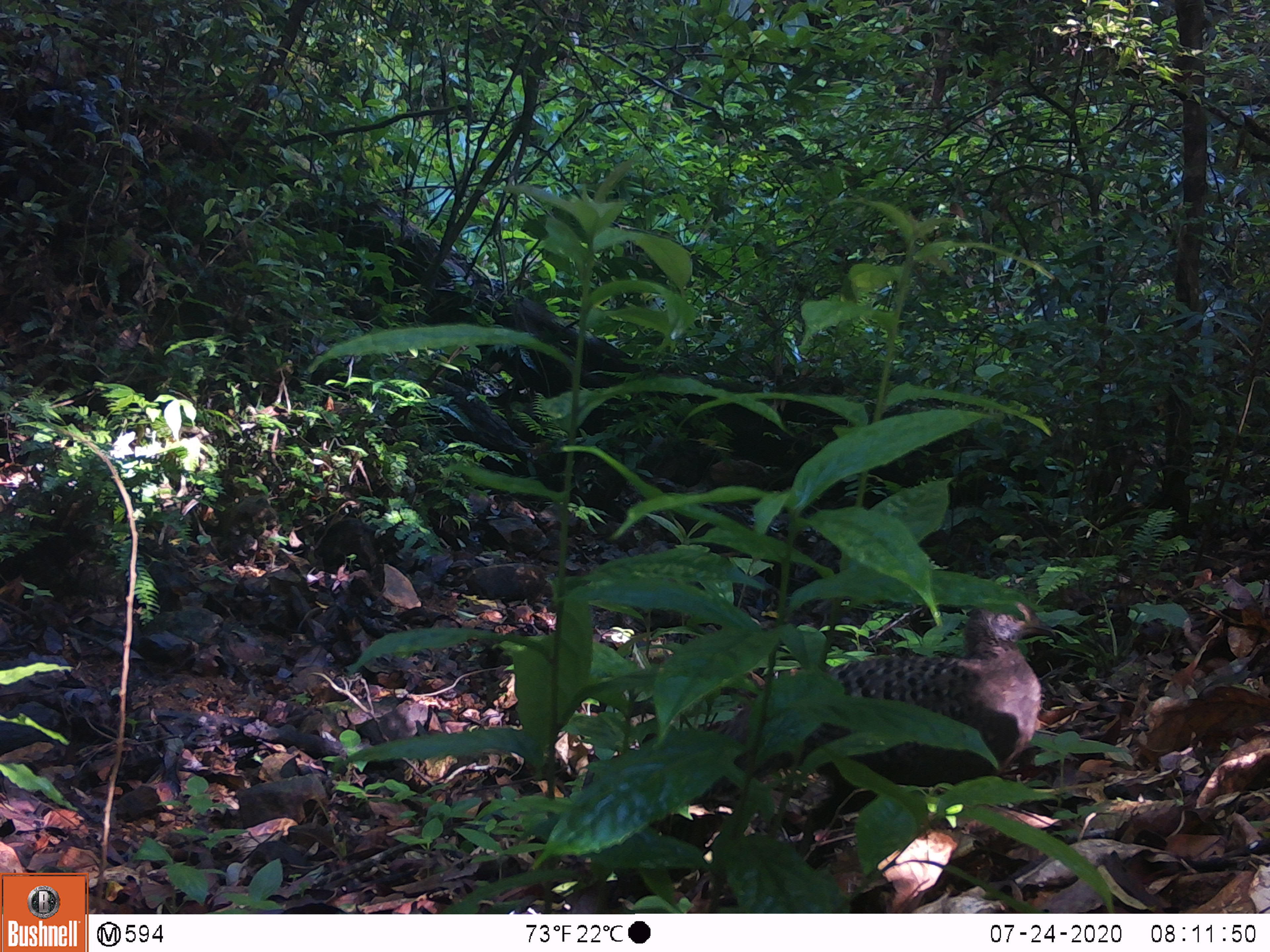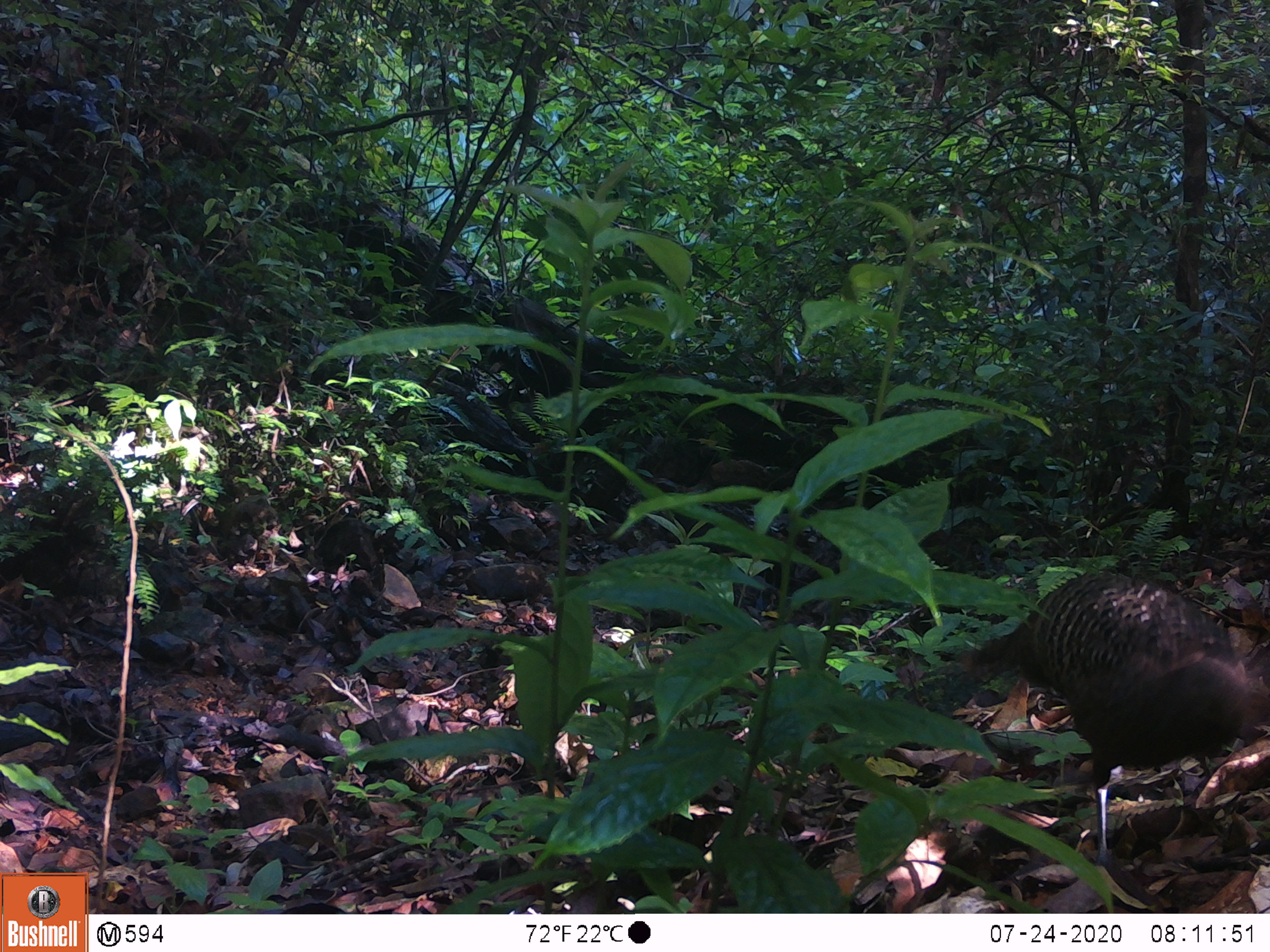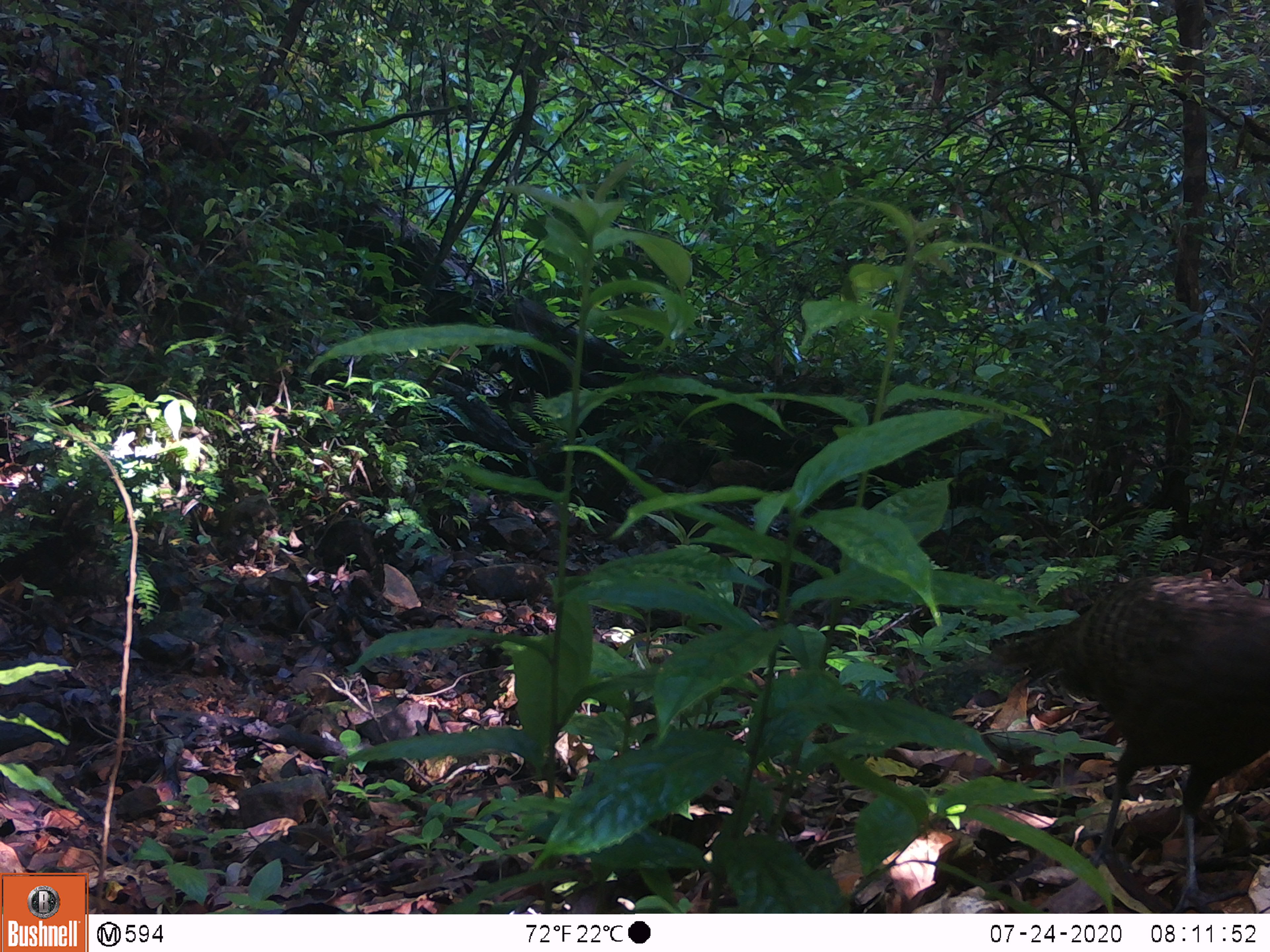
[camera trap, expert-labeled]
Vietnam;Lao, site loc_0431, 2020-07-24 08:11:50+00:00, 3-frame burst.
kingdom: Animalia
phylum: Chordata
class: Aves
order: Galliformes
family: Phasianidae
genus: Polyplectron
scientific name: Polyplectron bicalcaratum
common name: gray peacock-pheasant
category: grey peacock pheasant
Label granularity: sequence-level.